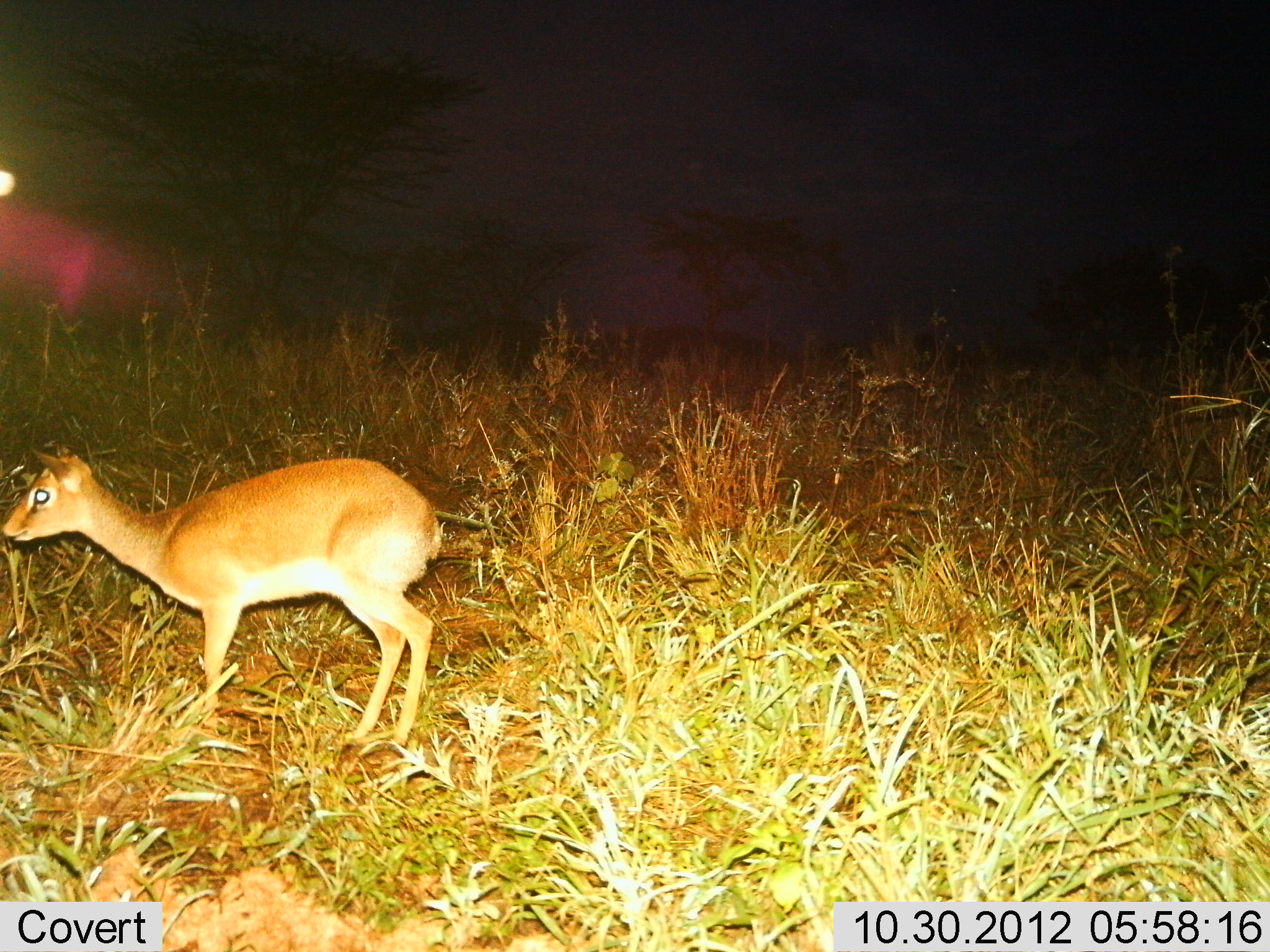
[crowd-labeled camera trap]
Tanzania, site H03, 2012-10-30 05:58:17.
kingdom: Animalia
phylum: Chordata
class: Mammalia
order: Artiodactyla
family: Bovidae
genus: Madoqua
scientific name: Madoqua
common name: dikdik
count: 1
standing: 90%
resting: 0%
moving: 20%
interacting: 0%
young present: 0%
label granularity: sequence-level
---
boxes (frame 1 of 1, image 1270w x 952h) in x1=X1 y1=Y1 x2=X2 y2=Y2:
animal: x1=0 y1=437 x2=444 y2=749